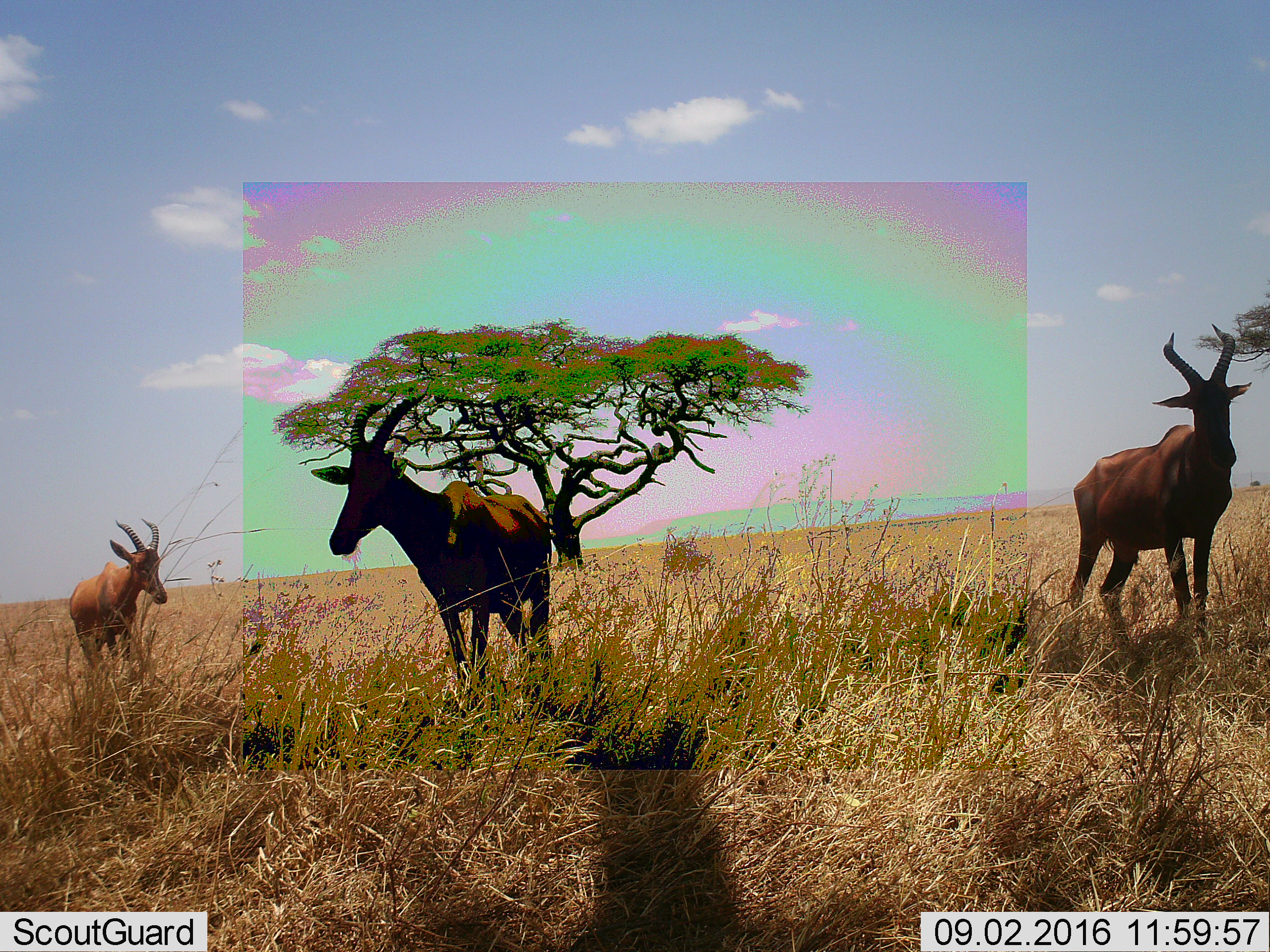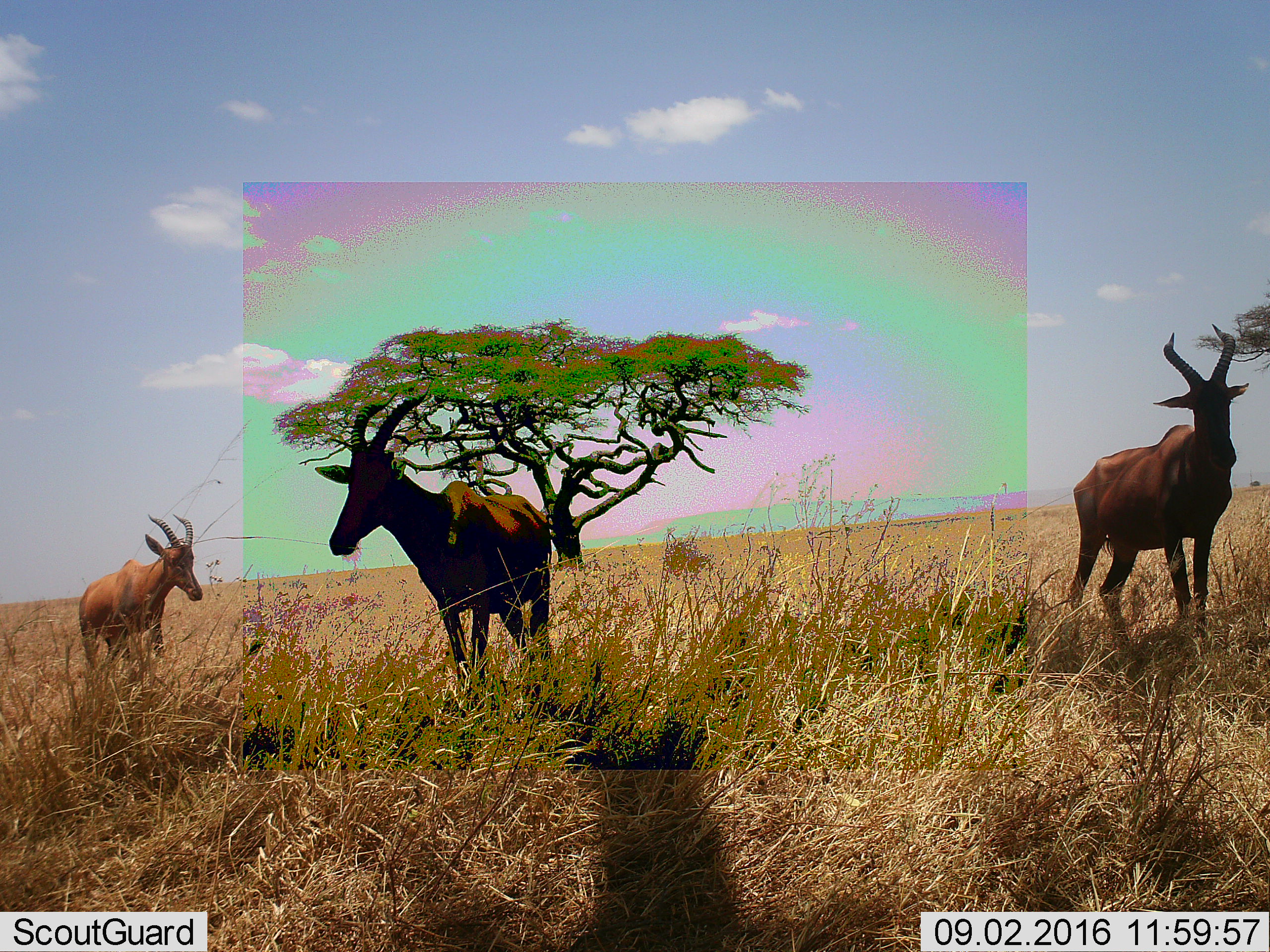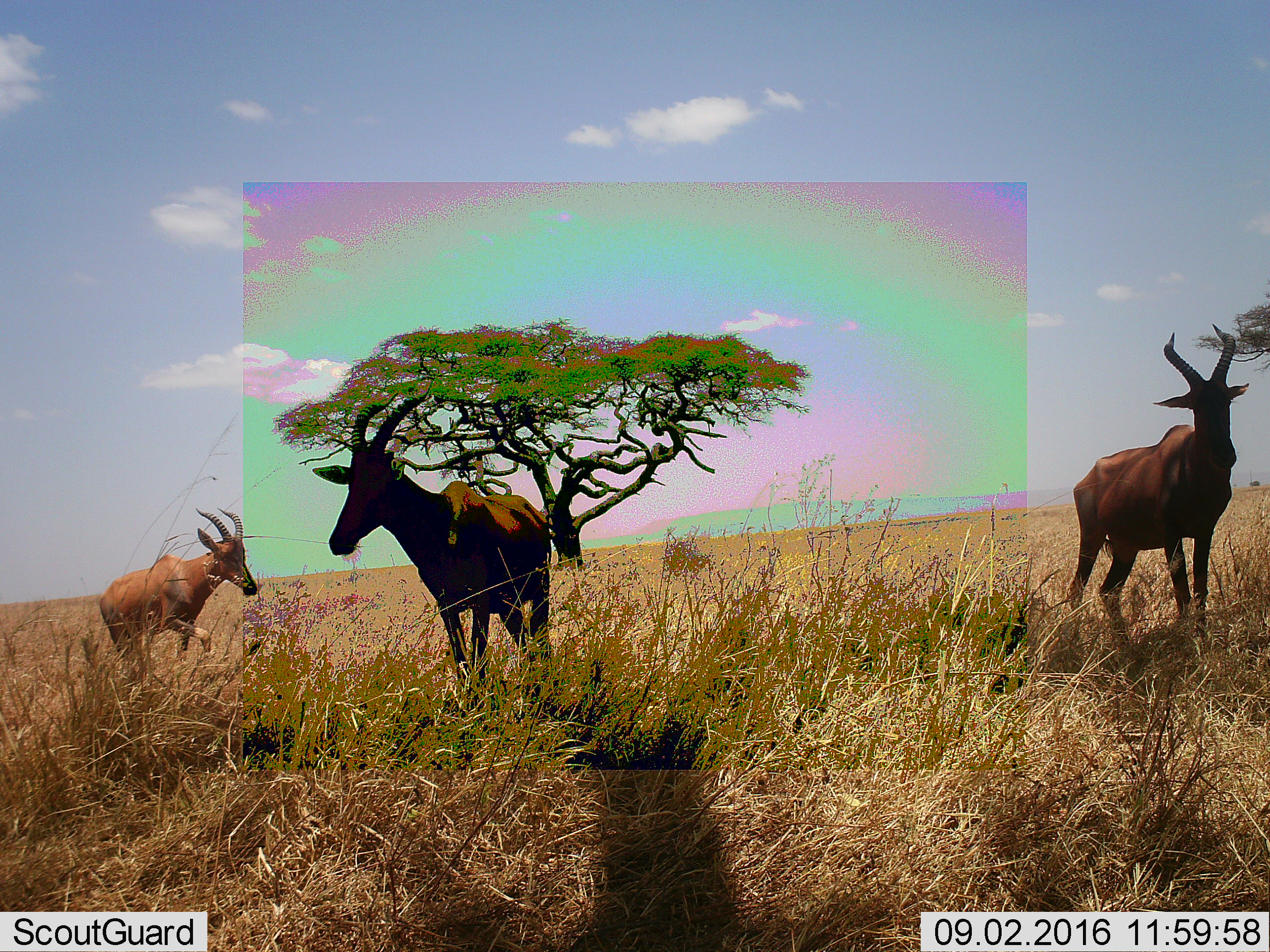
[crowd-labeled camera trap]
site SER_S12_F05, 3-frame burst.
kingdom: Animalia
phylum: Chordata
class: Mammalia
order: Artiodactyla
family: Bovidae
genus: Damaliscus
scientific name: Damaliscus lunatus jimela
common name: topi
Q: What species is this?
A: Topi (Damaliscus lunatus jimela).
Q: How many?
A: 3.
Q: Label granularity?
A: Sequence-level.